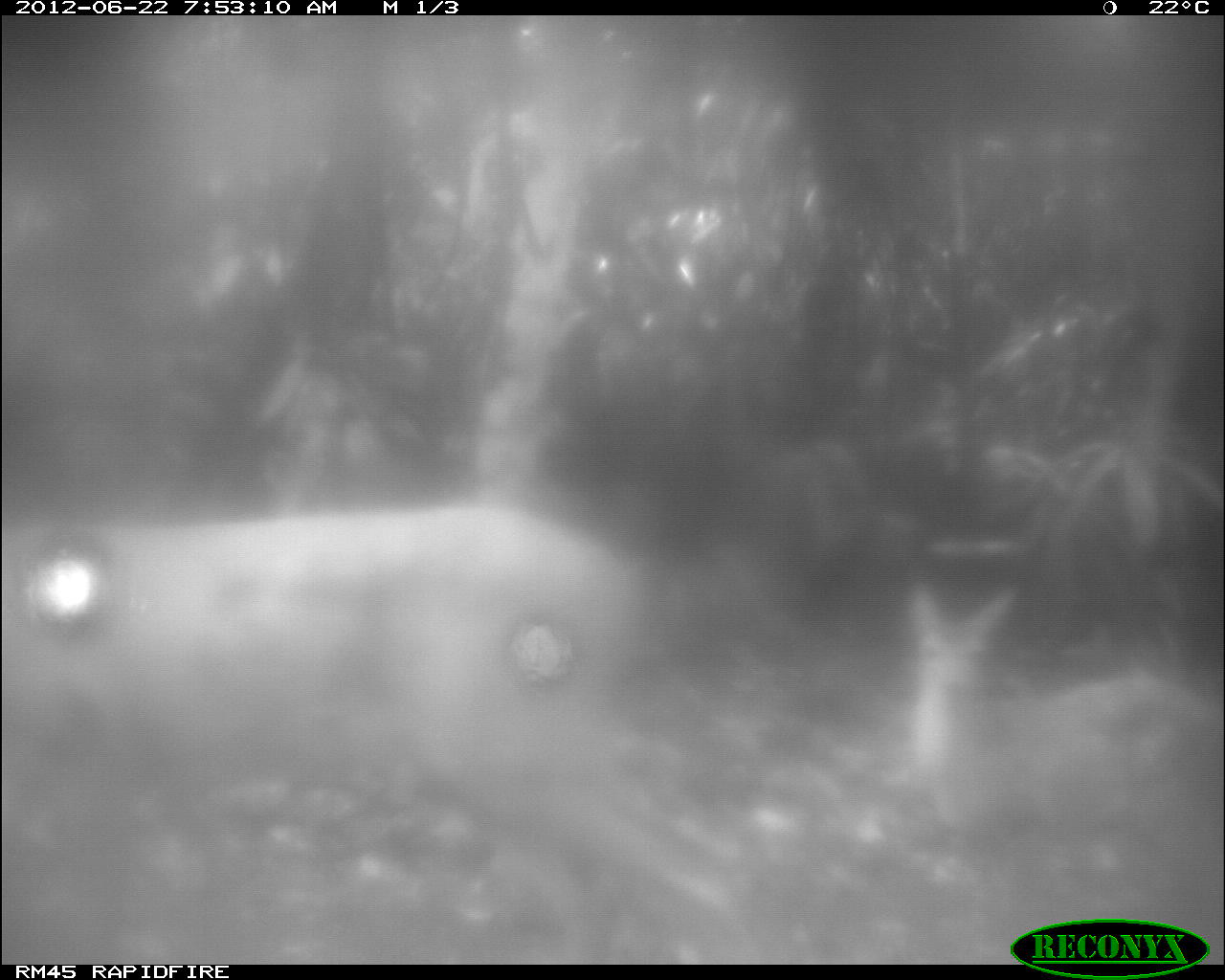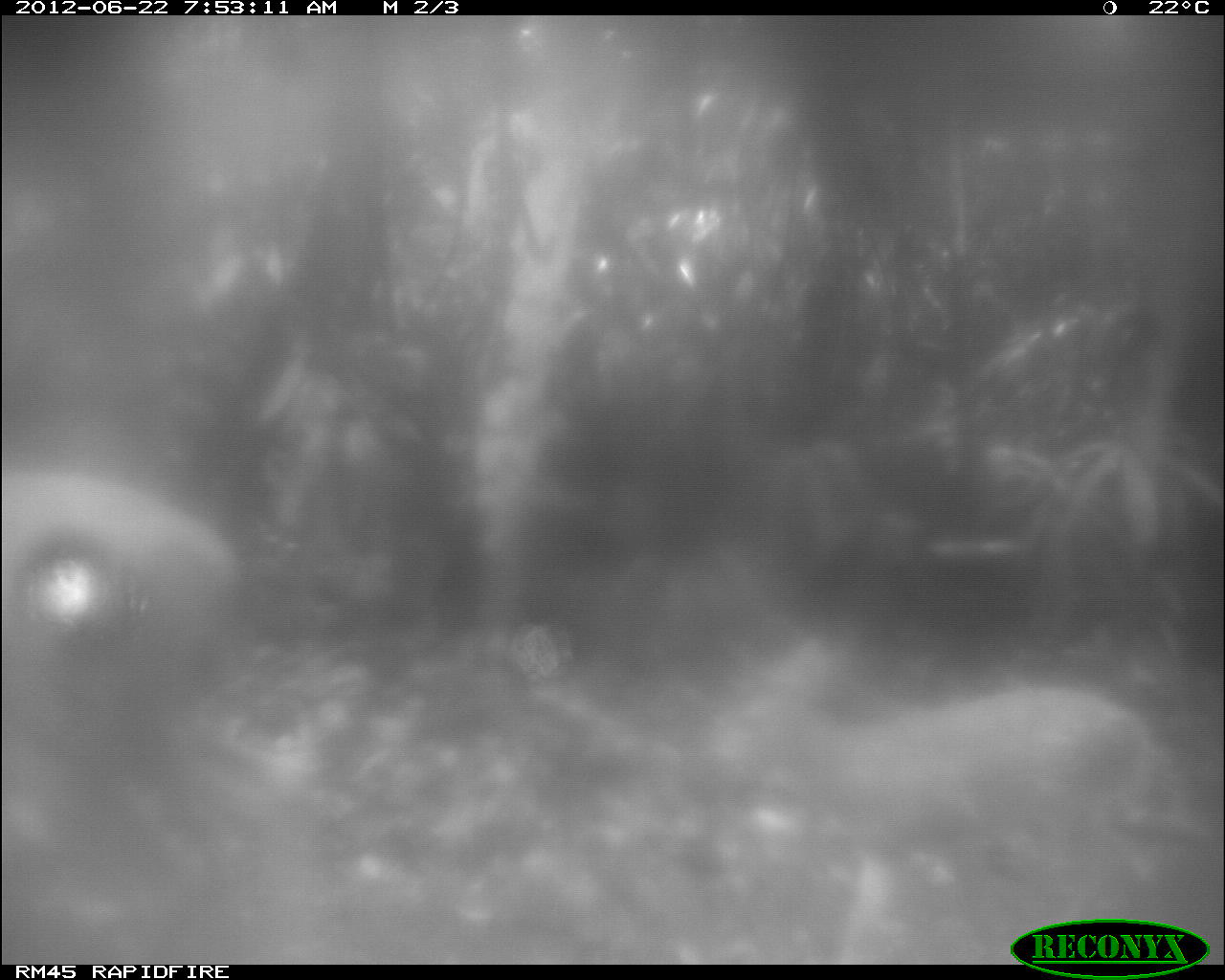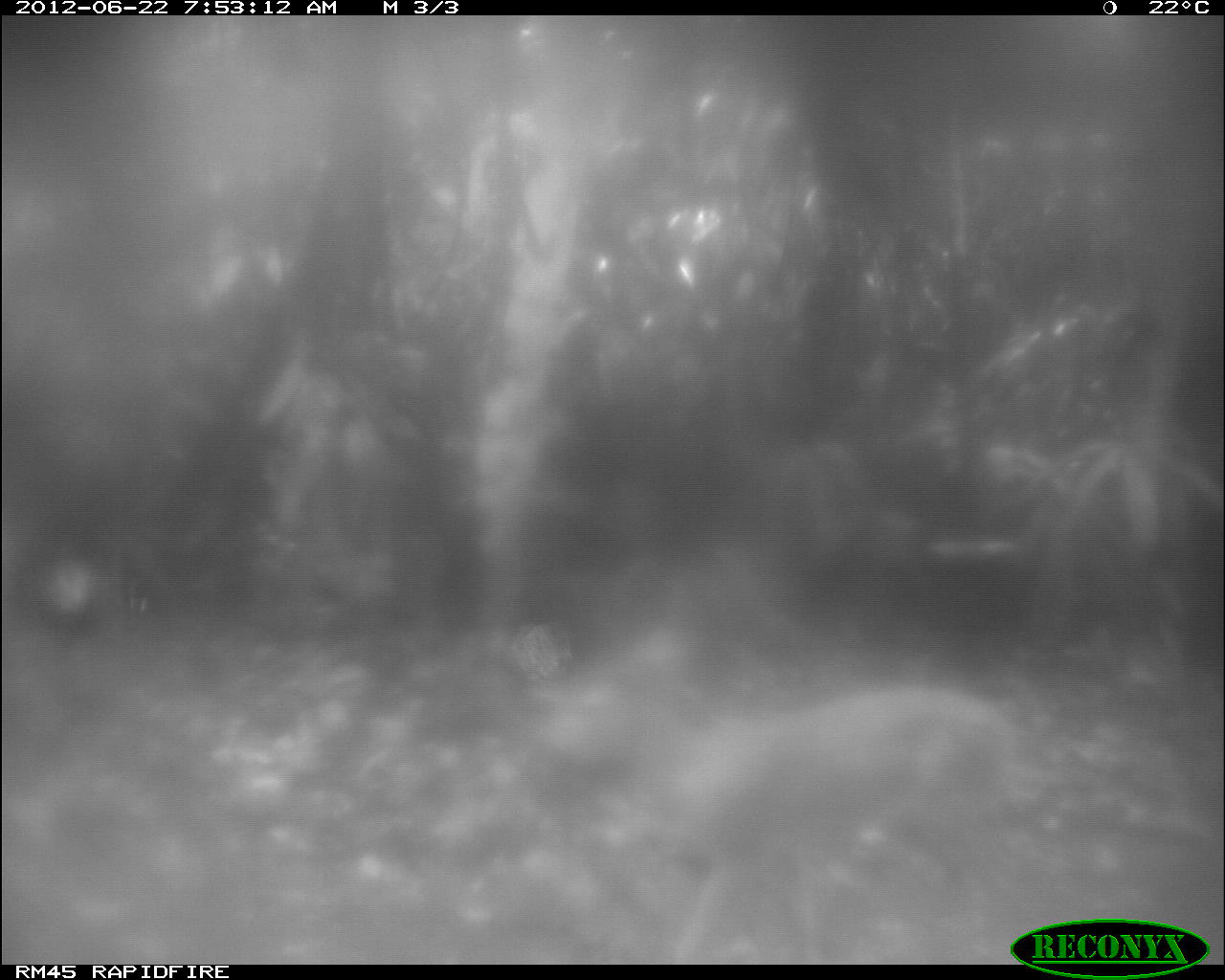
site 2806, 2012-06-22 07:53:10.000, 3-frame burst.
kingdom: Animalia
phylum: Chordata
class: Mammalia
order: Artiodactyla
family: Cervidae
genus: Odocoileus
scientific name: Odocoileus virginianus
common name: white-tailed deer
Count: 2.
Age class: adult.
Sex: female.